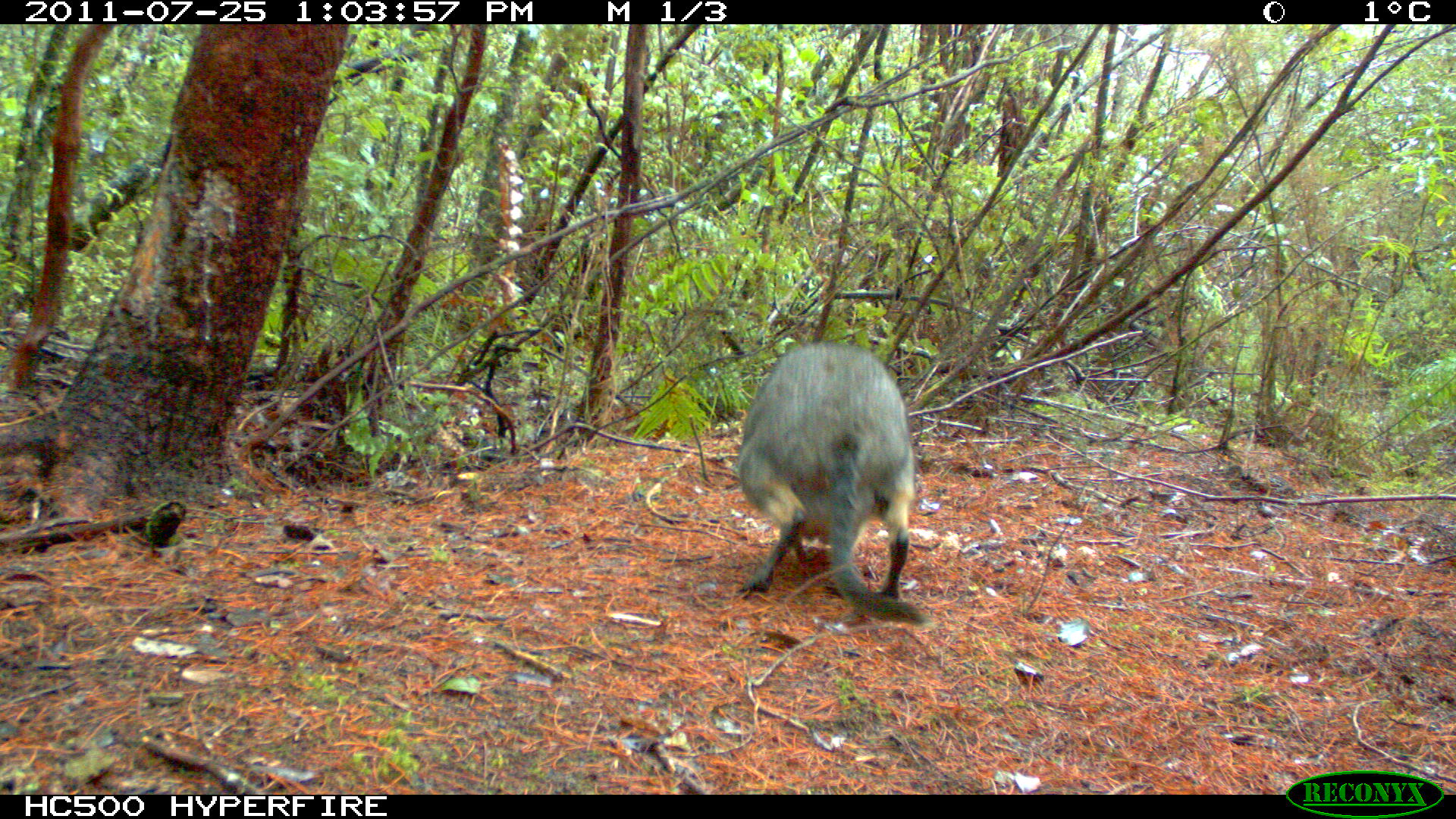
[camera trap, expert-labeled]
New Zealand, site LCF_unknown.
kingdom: Animalia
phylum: Chordata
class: Mammalia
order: Diprotodontia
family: Macropodidae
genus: Notamacropus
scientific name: Notamacropus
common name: wallaby